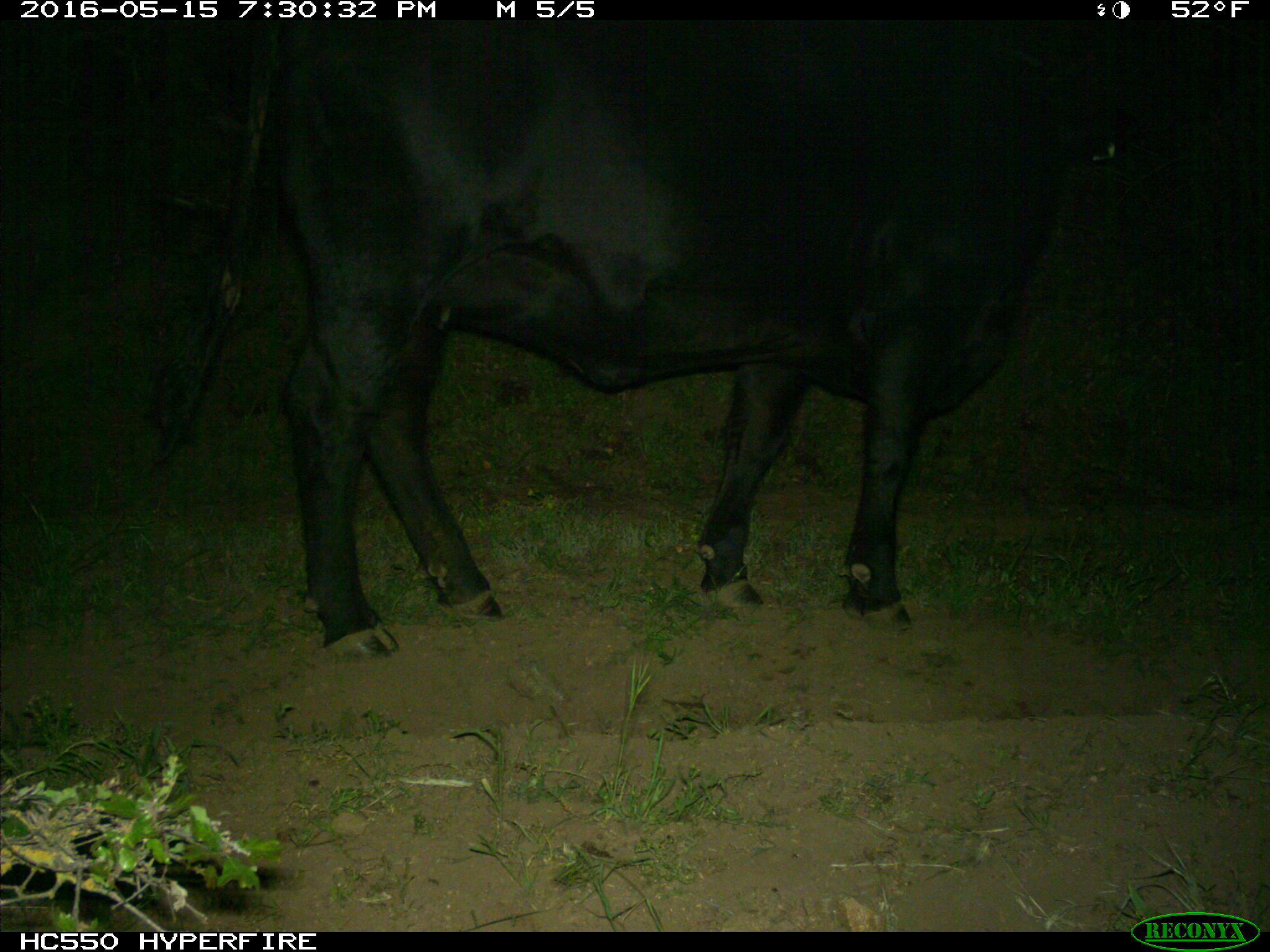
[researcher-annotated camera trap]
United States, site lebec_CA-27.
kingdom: Animalia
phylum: Chordata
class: Mammalia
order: Artiodactyla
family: Bovidae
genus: Bos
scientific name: Bos taurus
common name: domestic cow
Bos taurus (domestic cow).